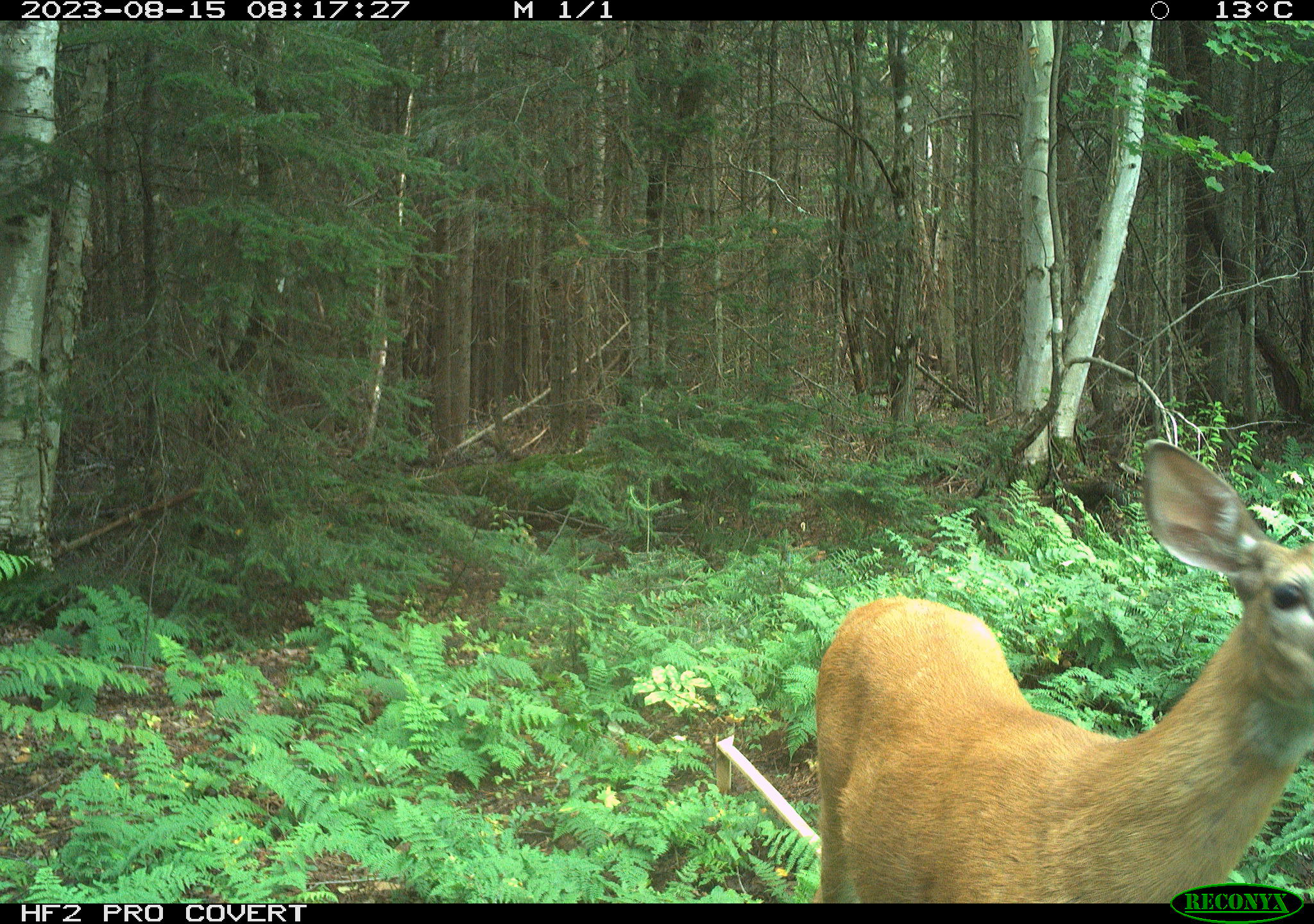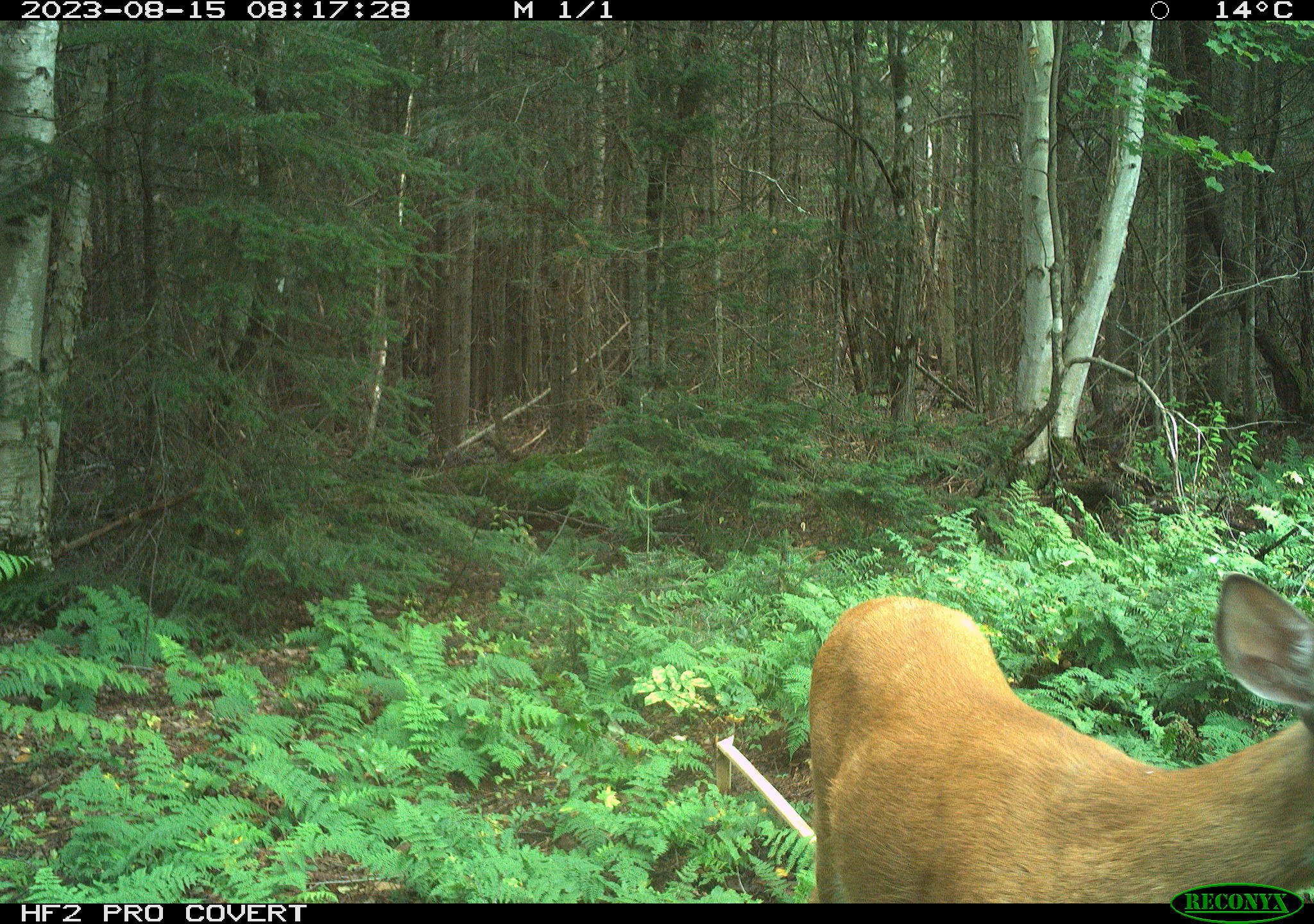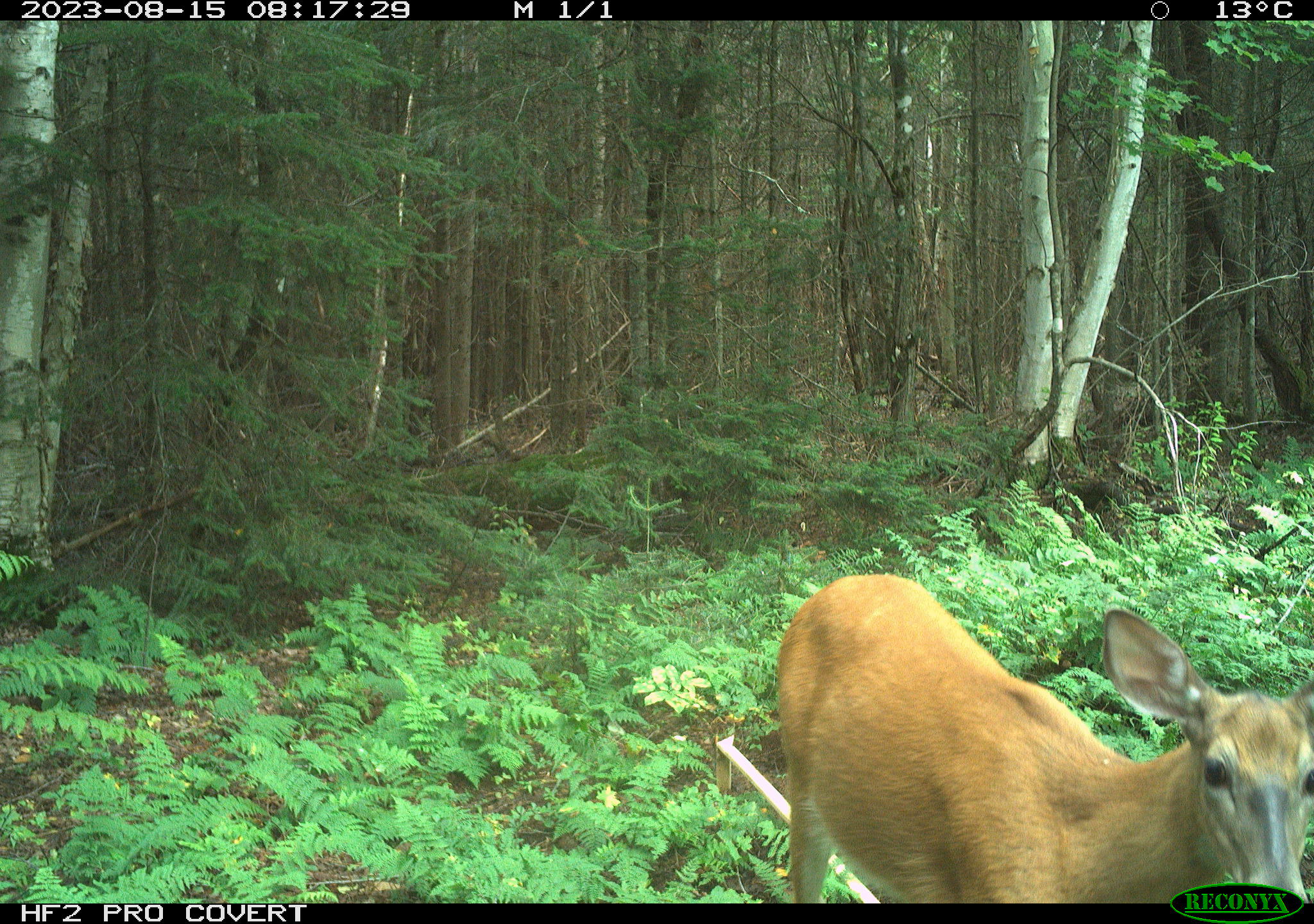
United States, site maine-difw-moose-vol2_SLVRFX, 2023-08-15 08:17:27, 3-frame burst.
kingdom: Animalia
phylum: Chordata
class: Mammalia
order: Artiodactyla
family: Cervidae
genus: Odocoileus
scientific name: Odocoileus virginianus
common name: white-tailed deer